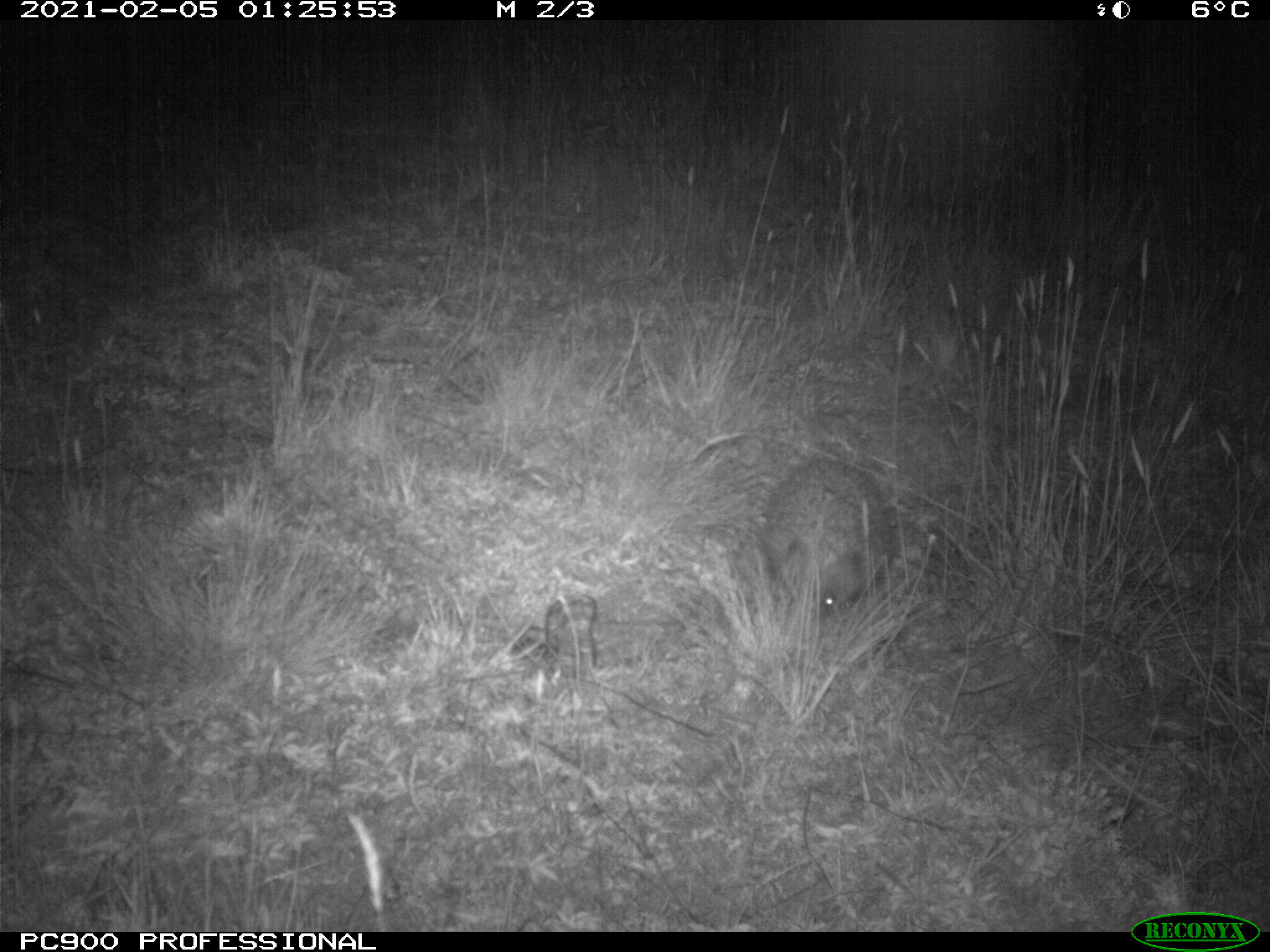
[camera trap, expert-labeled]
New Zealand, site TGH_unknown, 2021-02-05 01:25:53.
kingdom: Animalia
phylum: Chordata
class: Mammalia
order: Eulipotyphla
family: Erinaceidae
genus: Erinaceus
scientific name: Erinaceus europaeus europaeus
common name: european hedgehog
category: hedgehog